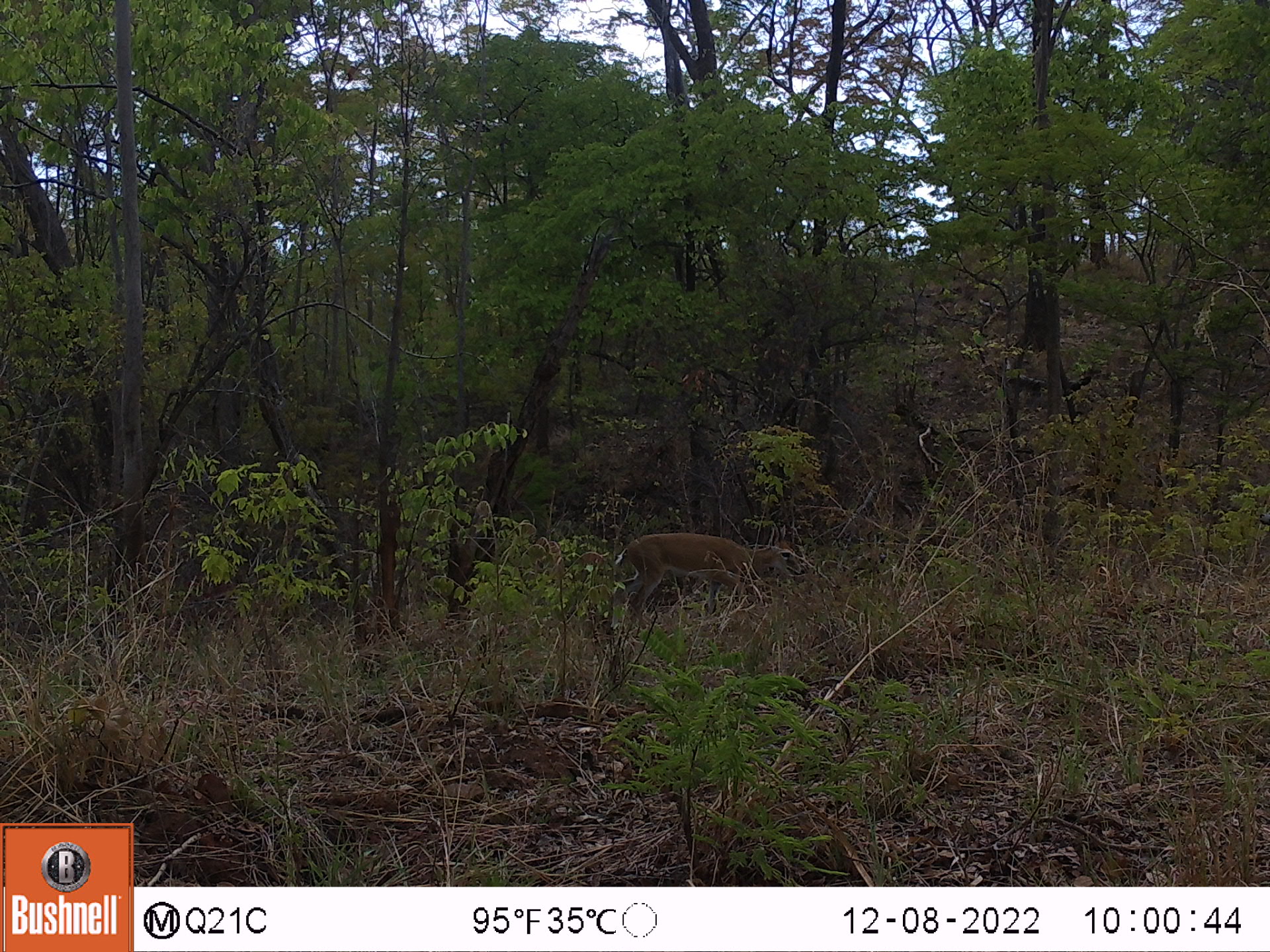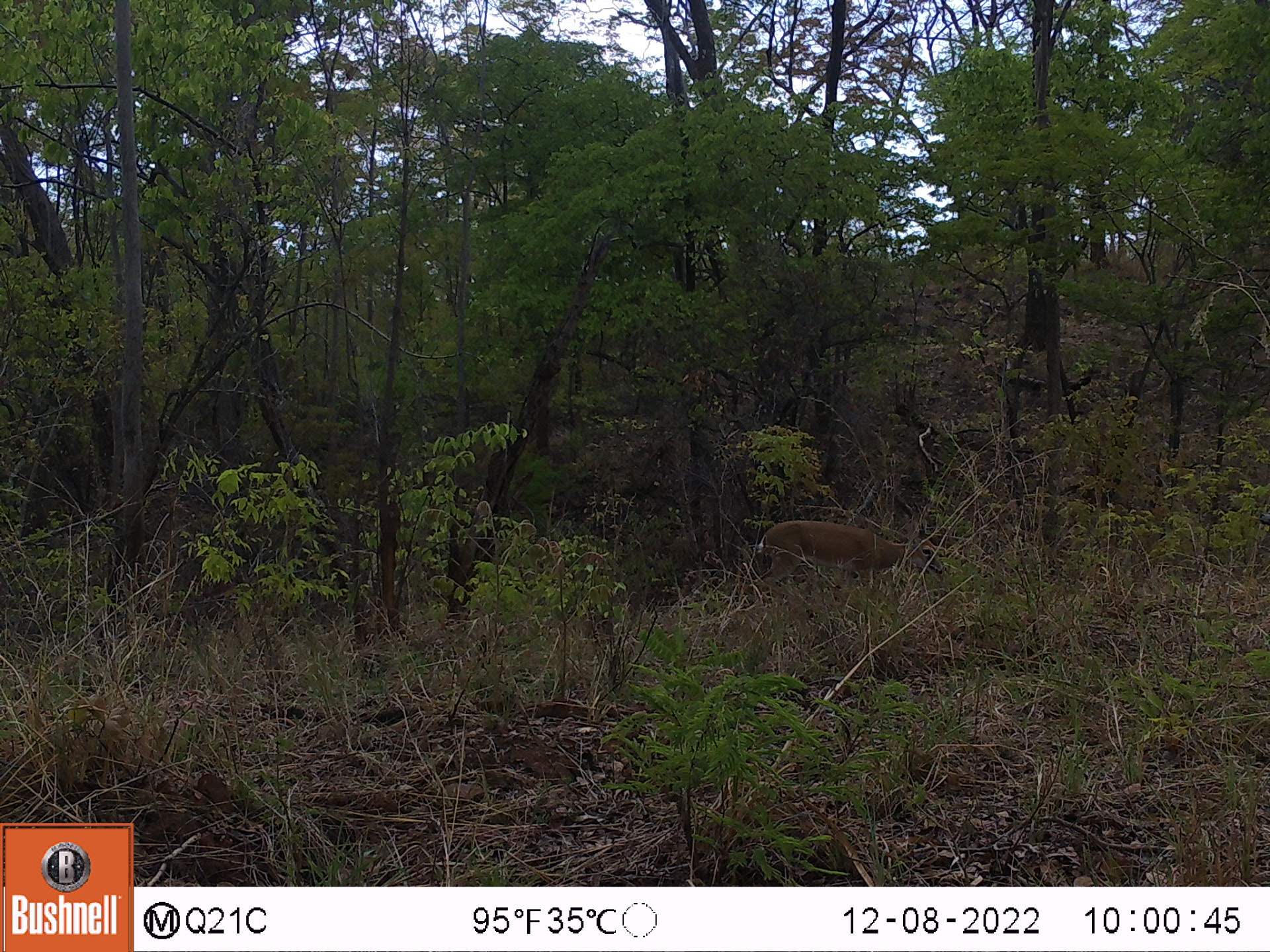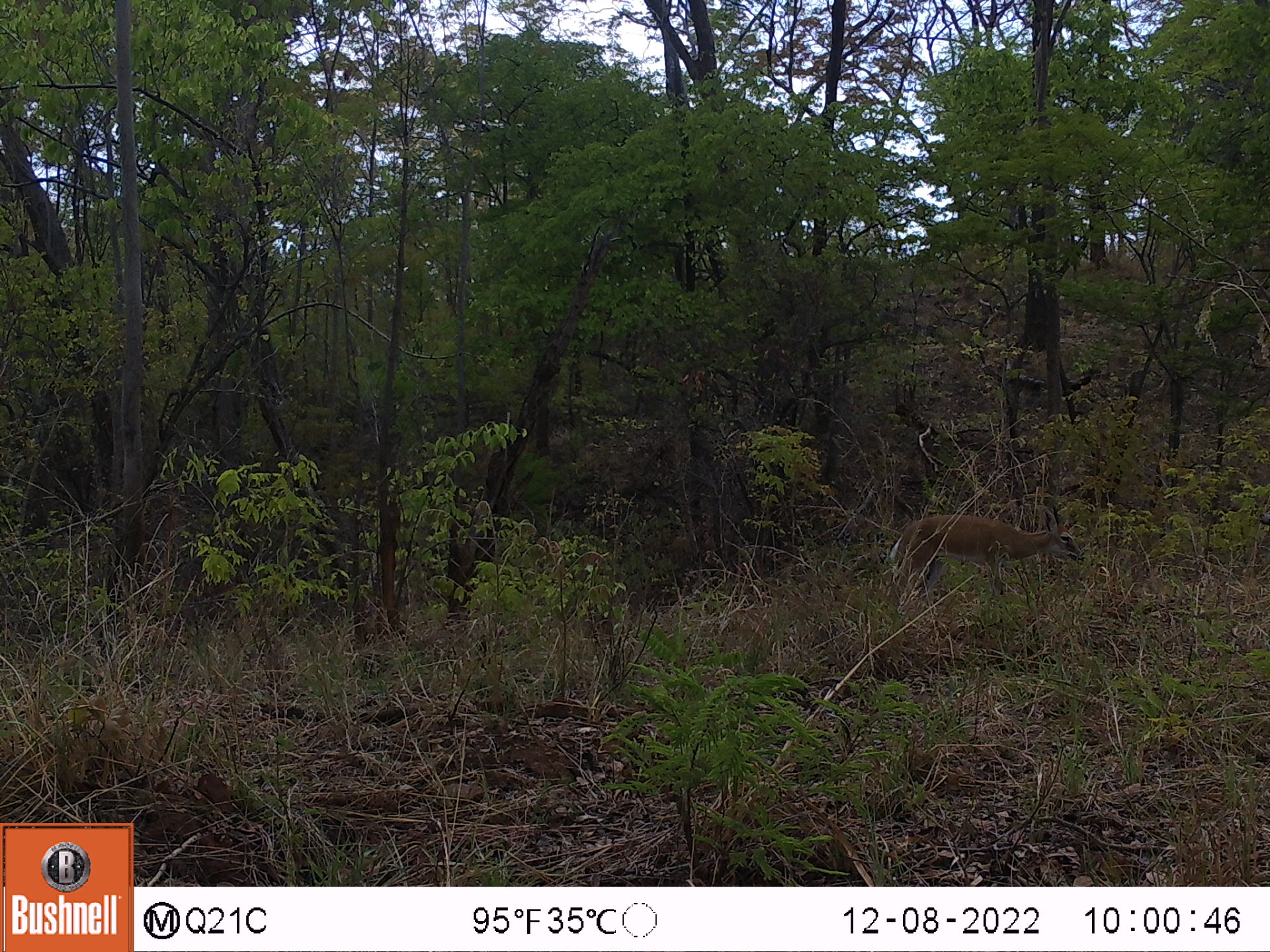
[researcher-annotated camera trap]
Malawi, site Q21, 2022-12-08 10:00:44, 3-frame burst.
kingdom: Animalia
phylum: Chordata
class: Mammalia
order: Artiodactyla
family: Bovidae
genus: Sylvicapra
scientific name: Sylvicapra grimmia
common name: common duiker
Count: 1.